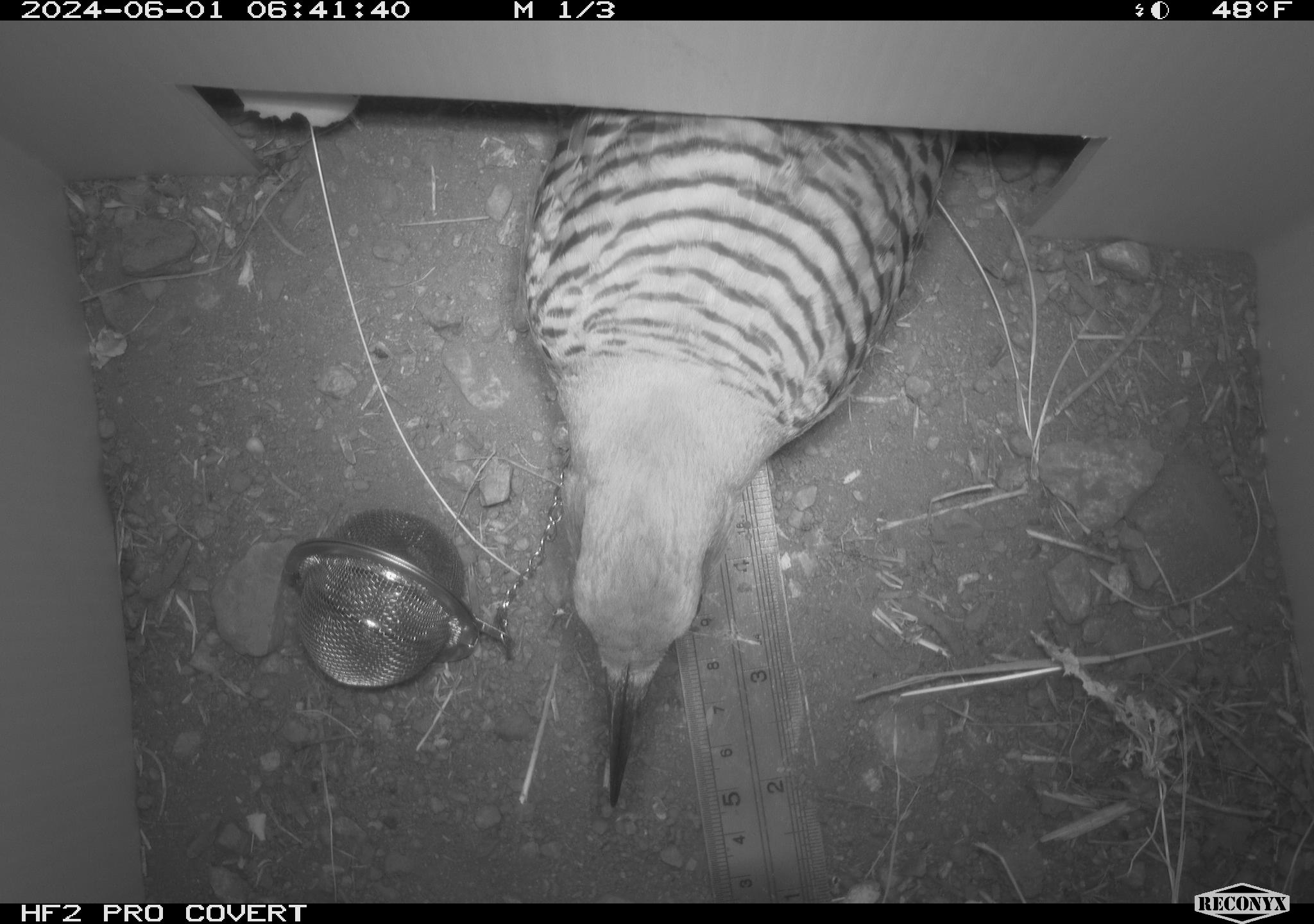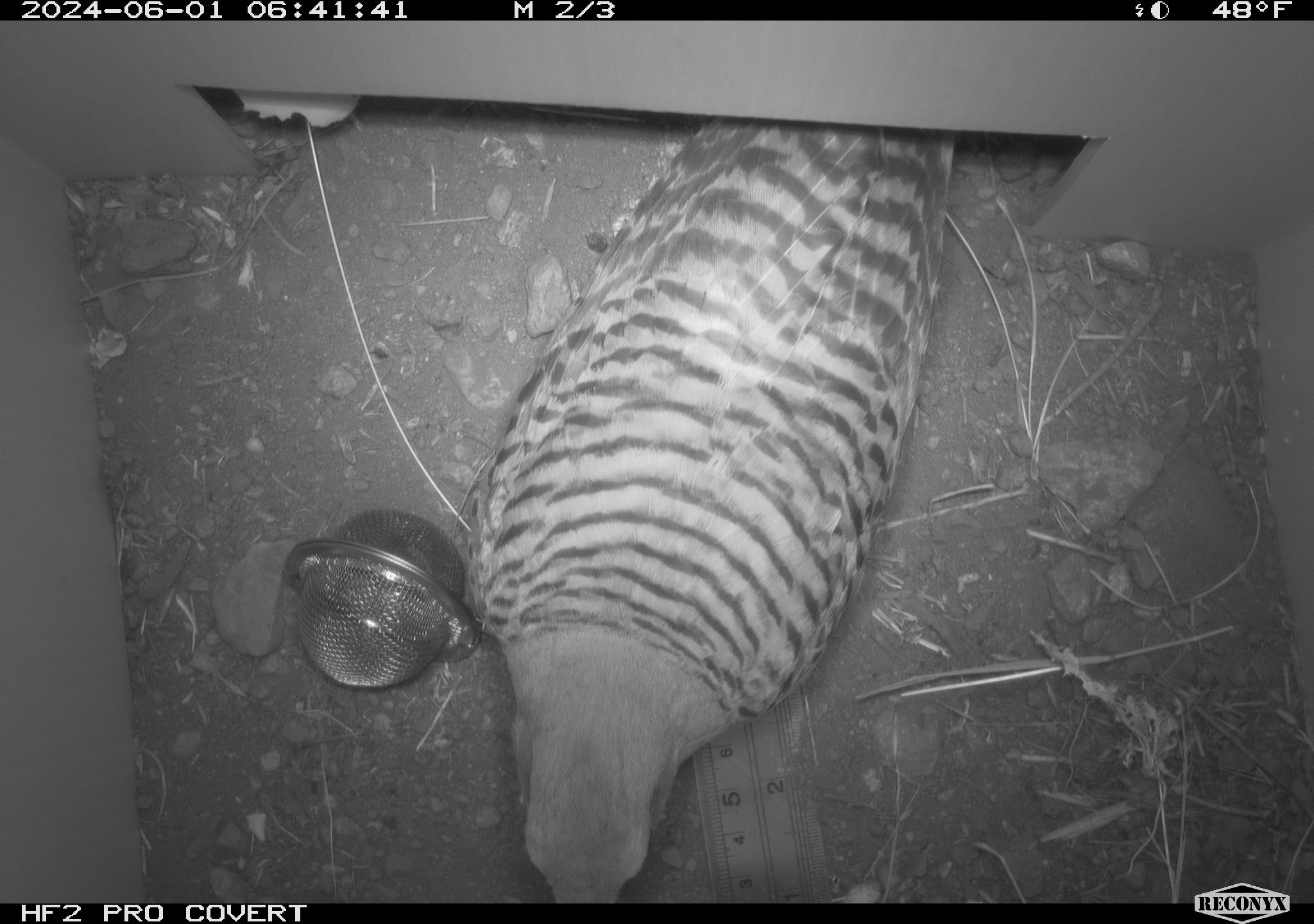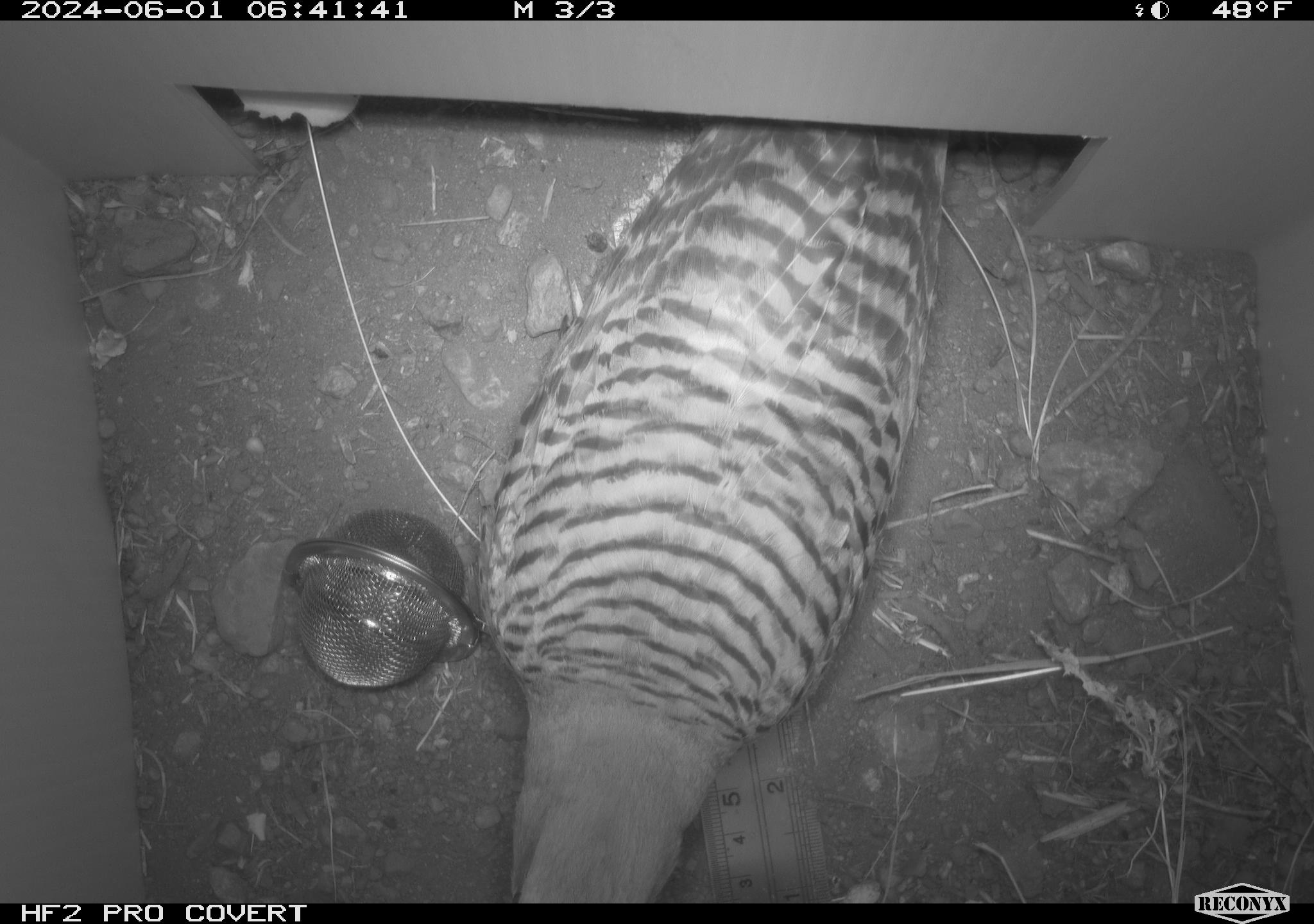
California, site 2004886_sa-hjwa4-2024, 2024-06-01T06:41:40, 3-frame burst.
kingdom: Animalia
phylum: Chordata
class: Aves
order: Piciformes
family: Picidae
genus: Colaptes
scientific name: Colaptes auratus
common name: northern flicker